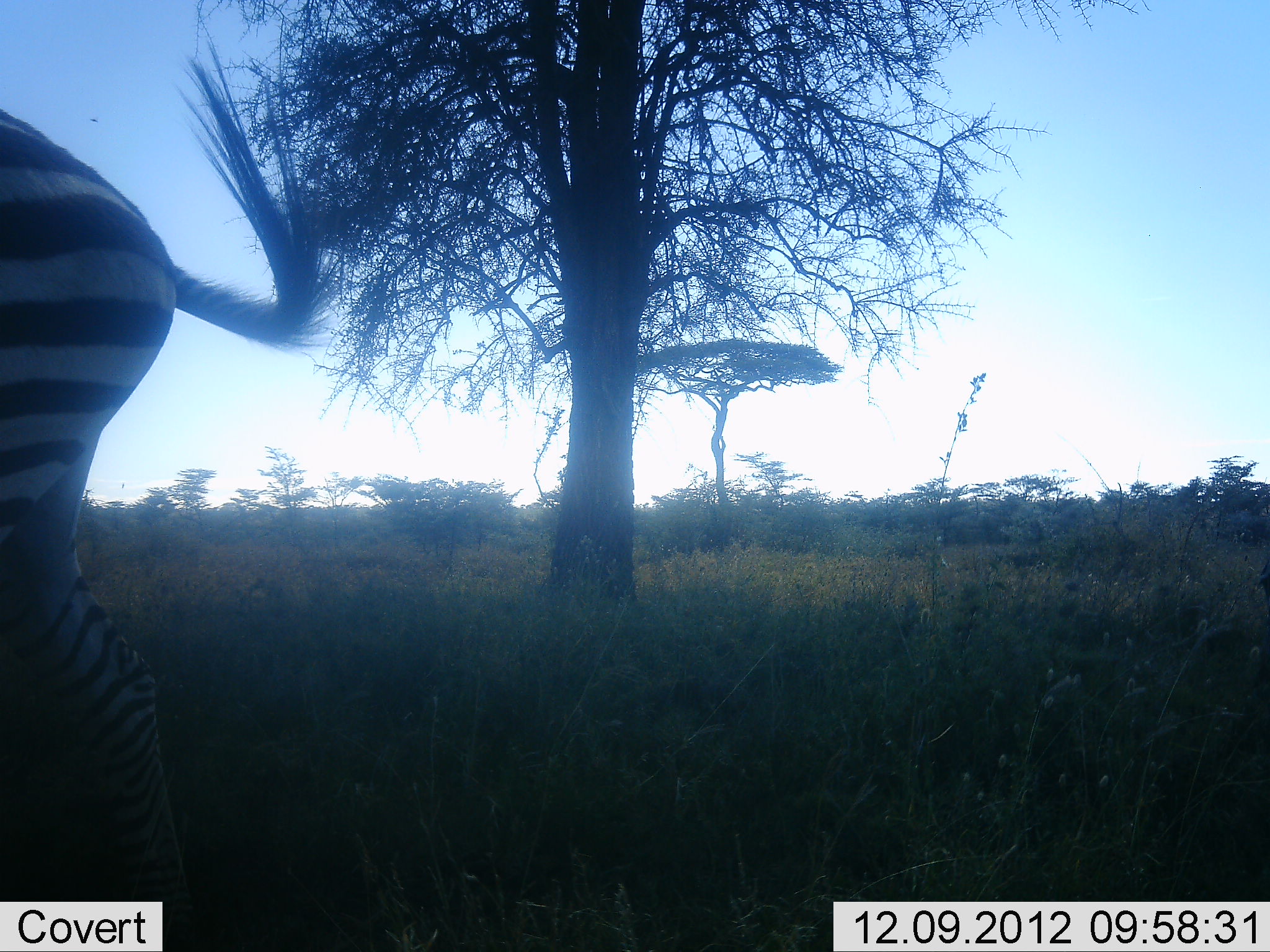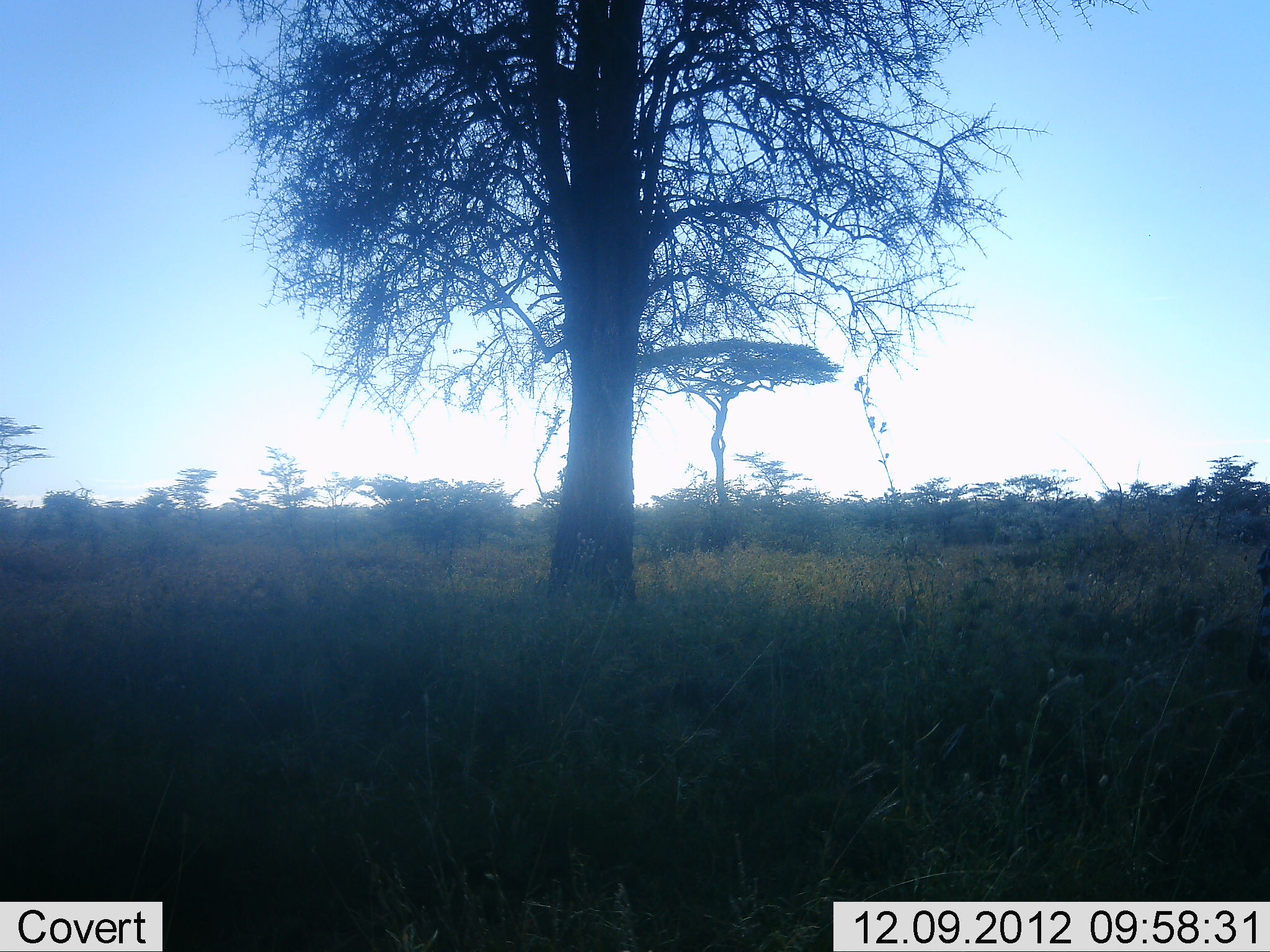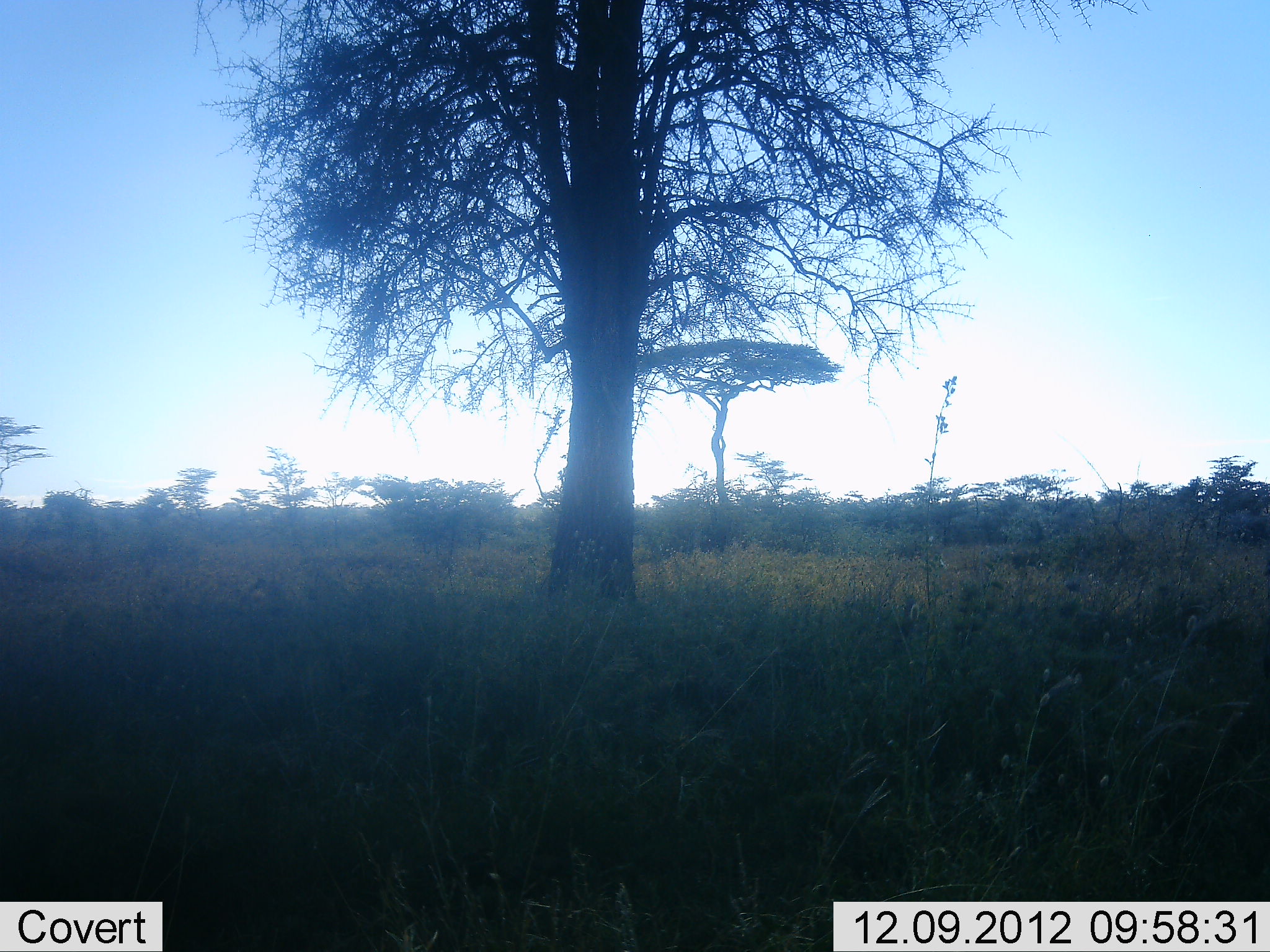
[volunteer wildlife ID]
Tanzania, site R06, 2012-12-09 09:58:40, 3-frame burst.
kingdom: Animalia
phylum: Chordata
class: Mammalia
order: Perissodactyla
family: Equidae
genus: Equus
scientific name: Equus quagga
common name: plains zebra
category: zebra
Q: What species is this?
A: Zebra (plains zebra) (Equus quagga).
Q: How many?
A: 1.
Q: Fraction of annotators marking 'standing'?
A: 0%.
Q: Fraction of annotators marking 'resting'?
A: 0%.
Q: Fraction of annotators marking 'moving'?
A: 100%.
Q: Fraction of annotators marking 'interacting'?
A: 0%.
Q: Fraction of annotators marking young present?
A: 0%.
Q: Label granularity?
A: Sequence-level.